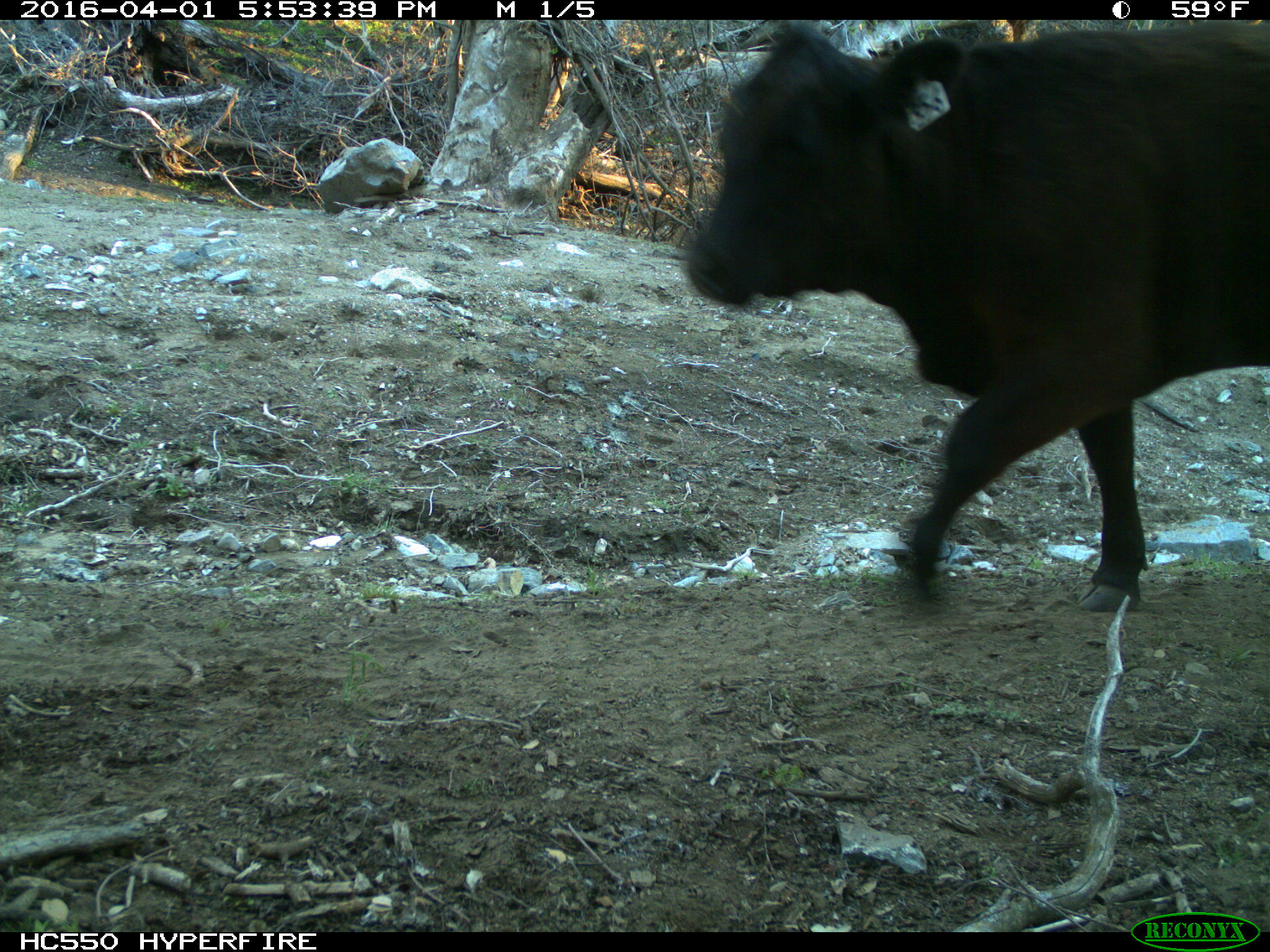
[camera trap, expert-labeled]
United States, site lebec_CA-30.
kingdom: Animalia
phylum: Chordata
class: Mammalia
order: Artiodactyla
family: Bovidae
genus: Bos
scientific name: Bos taurus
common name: domestic cow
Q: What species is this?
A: Bos taurus (domestic cow).